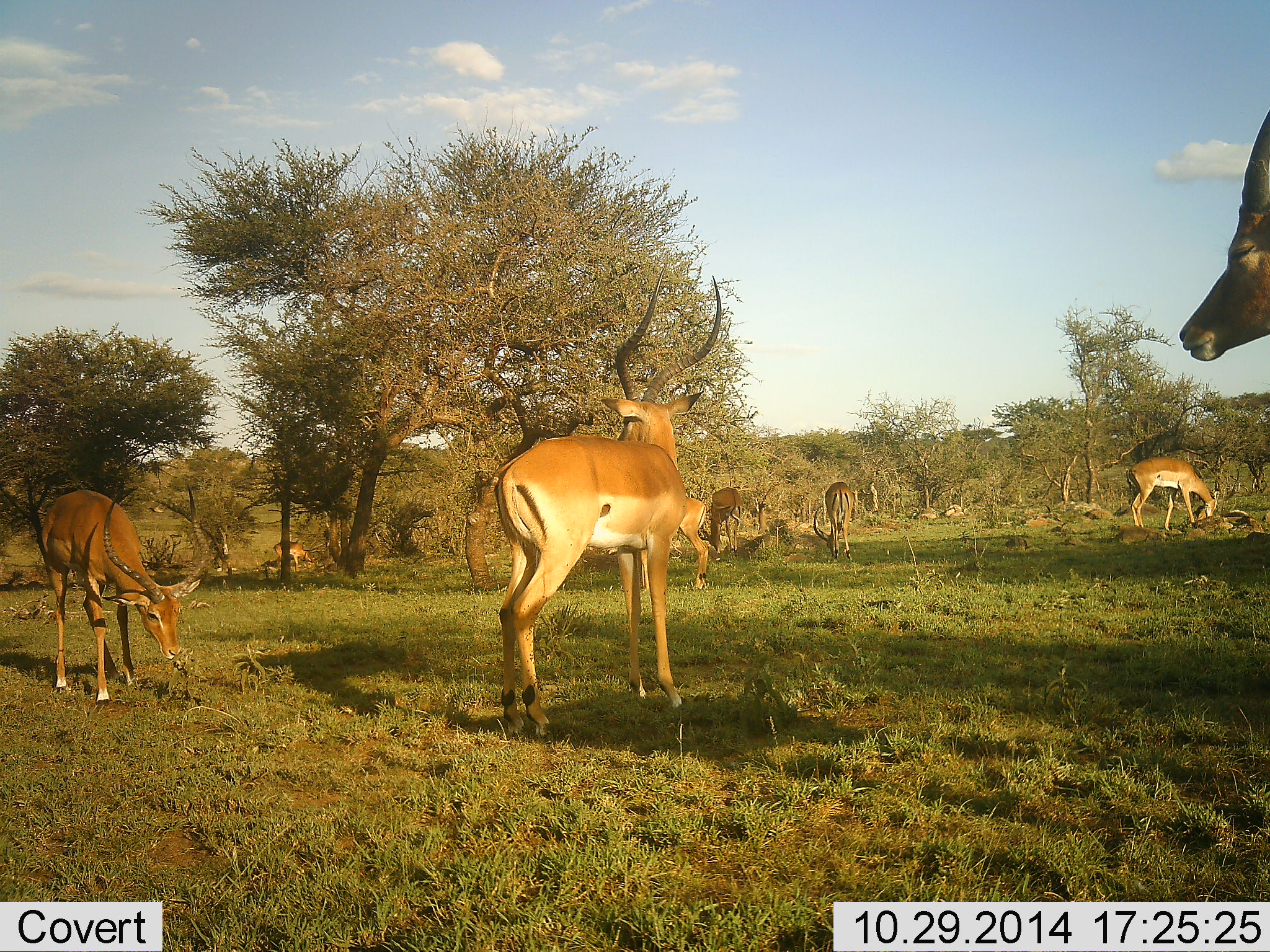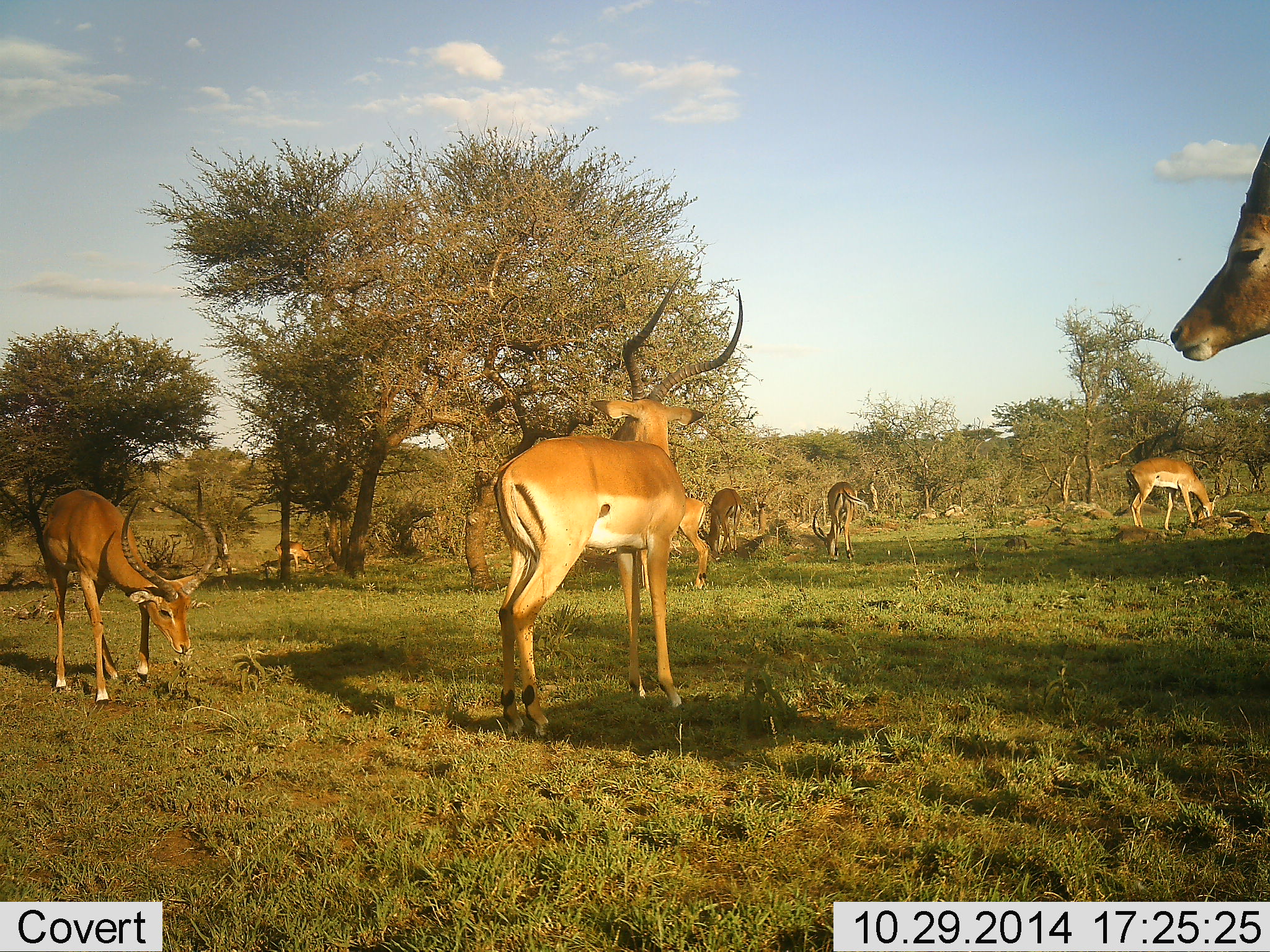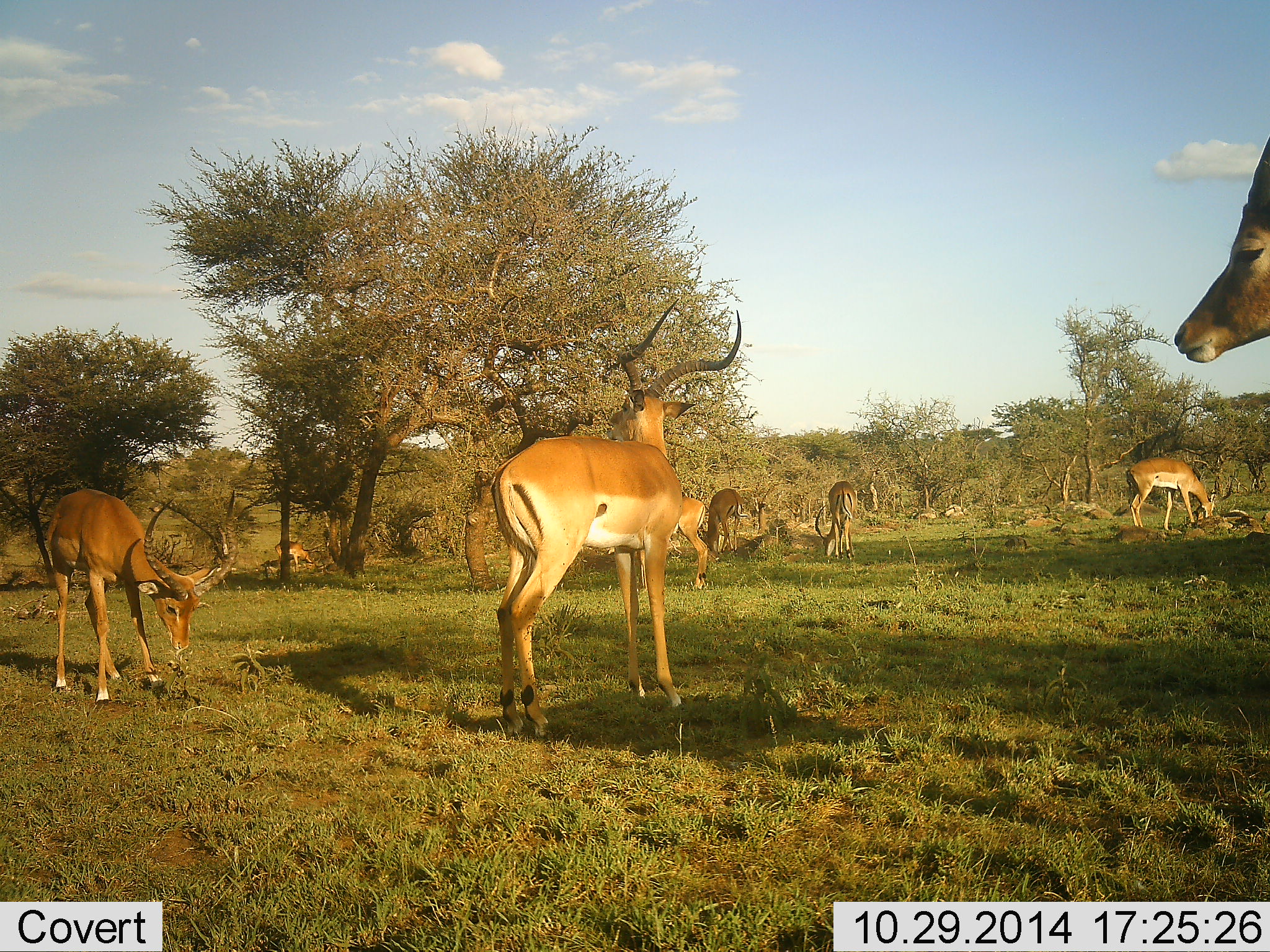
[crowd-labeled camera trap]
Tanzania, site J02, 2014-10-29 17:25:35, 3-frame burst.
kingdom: Animalia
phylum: Chordata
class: Mammalia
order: Artiodactyla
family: Bovidae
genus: Aepyceros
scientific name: Aepyceros melampus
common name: impala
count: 7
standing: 90%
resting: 0%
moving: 20%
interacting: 10%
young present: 0%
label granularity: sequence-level